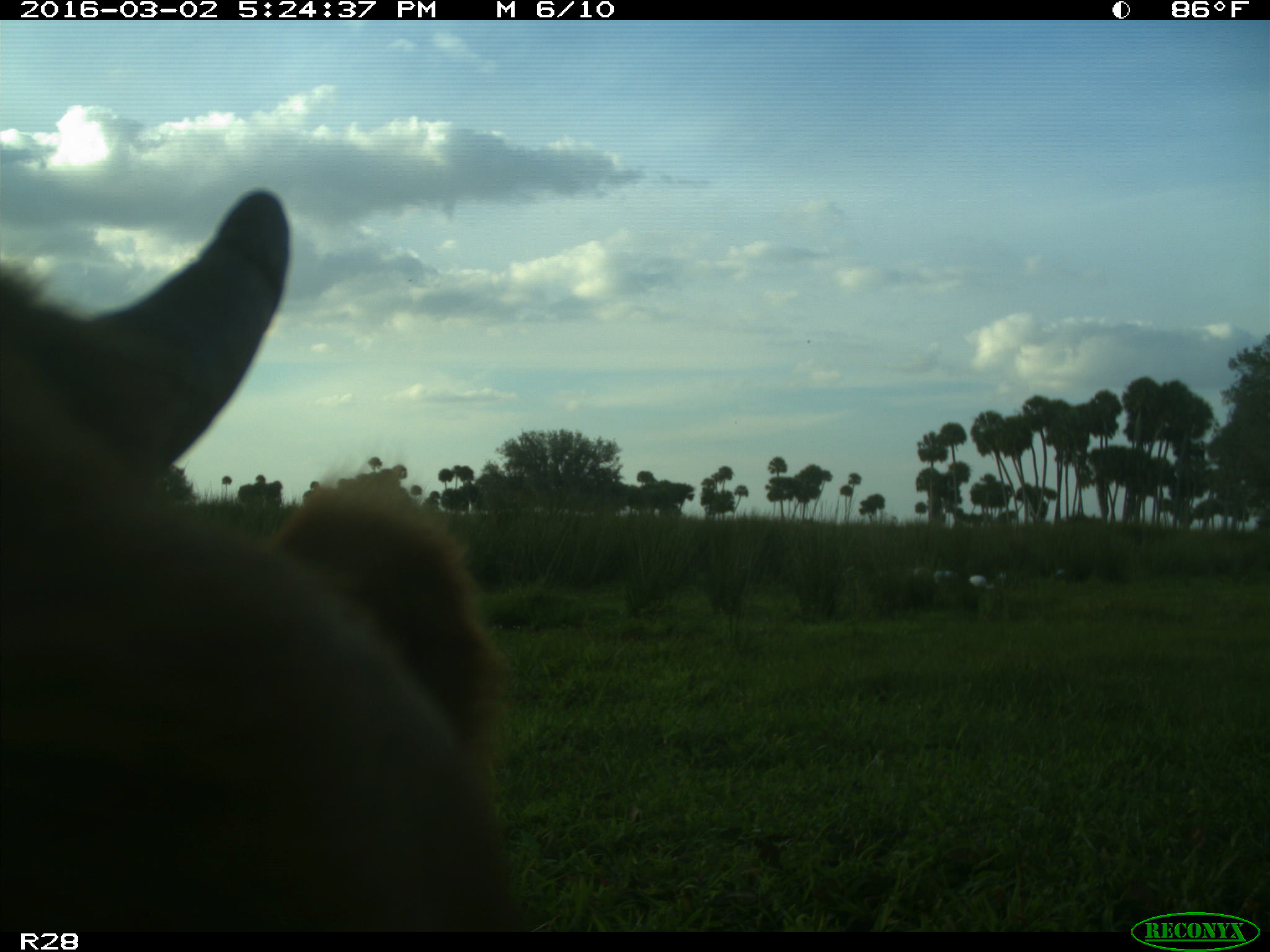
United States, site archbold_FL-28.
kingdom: Animalia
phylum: Chordata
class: Mammalia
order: Artiodactyla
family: Bovidae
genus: Bos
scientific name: Bos taurus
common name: domestic cow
Bos taurus (domestic cow).